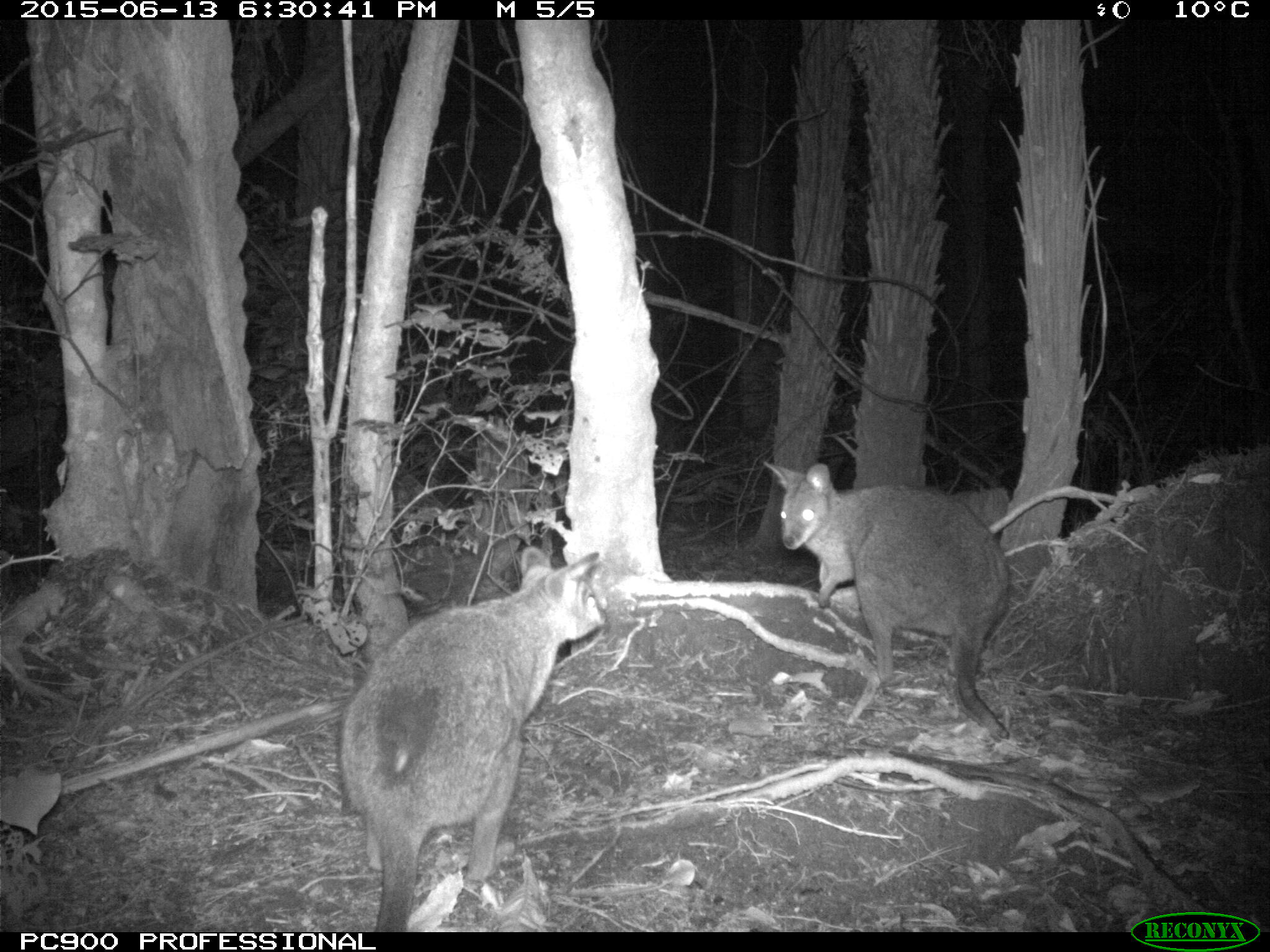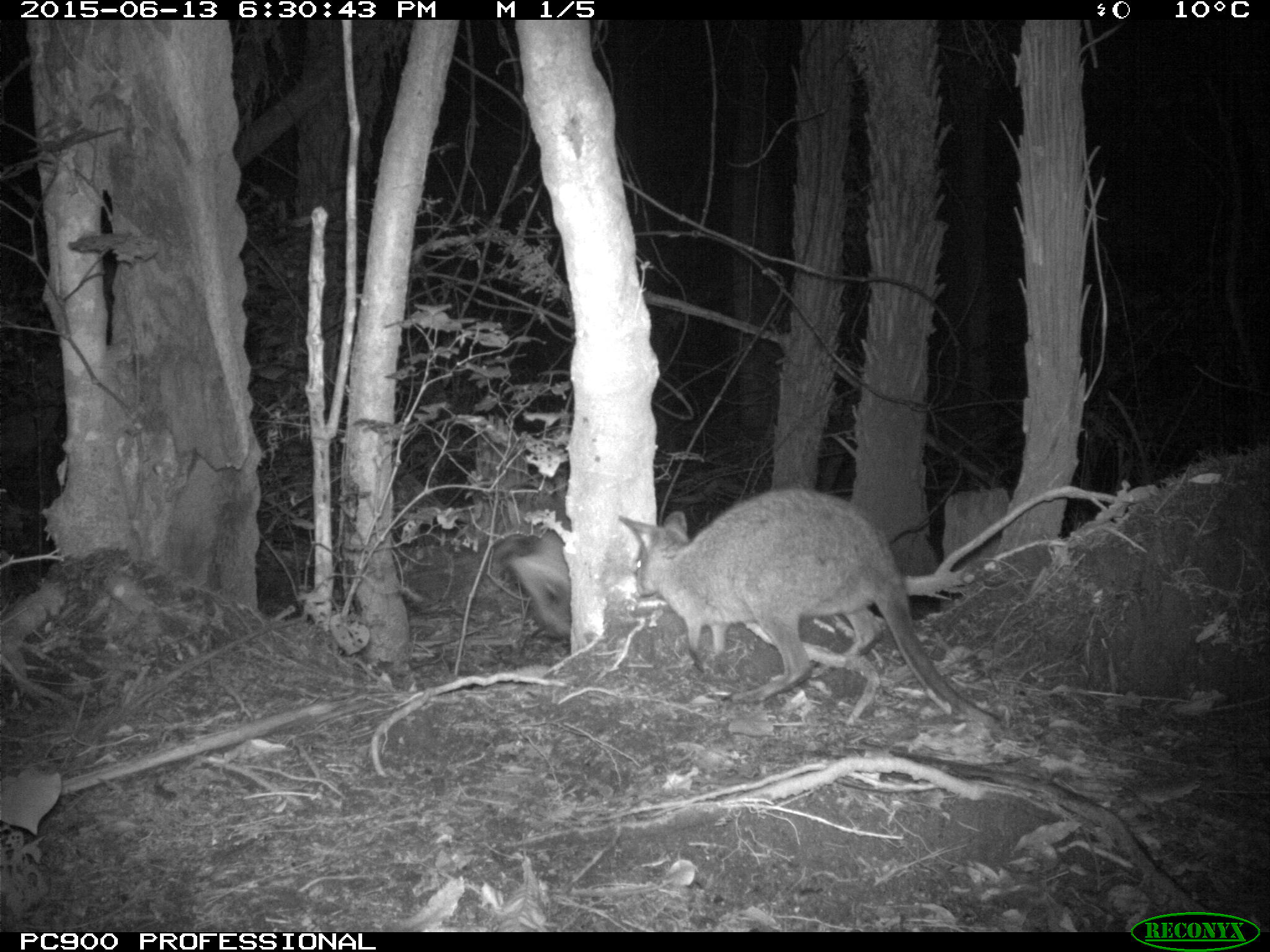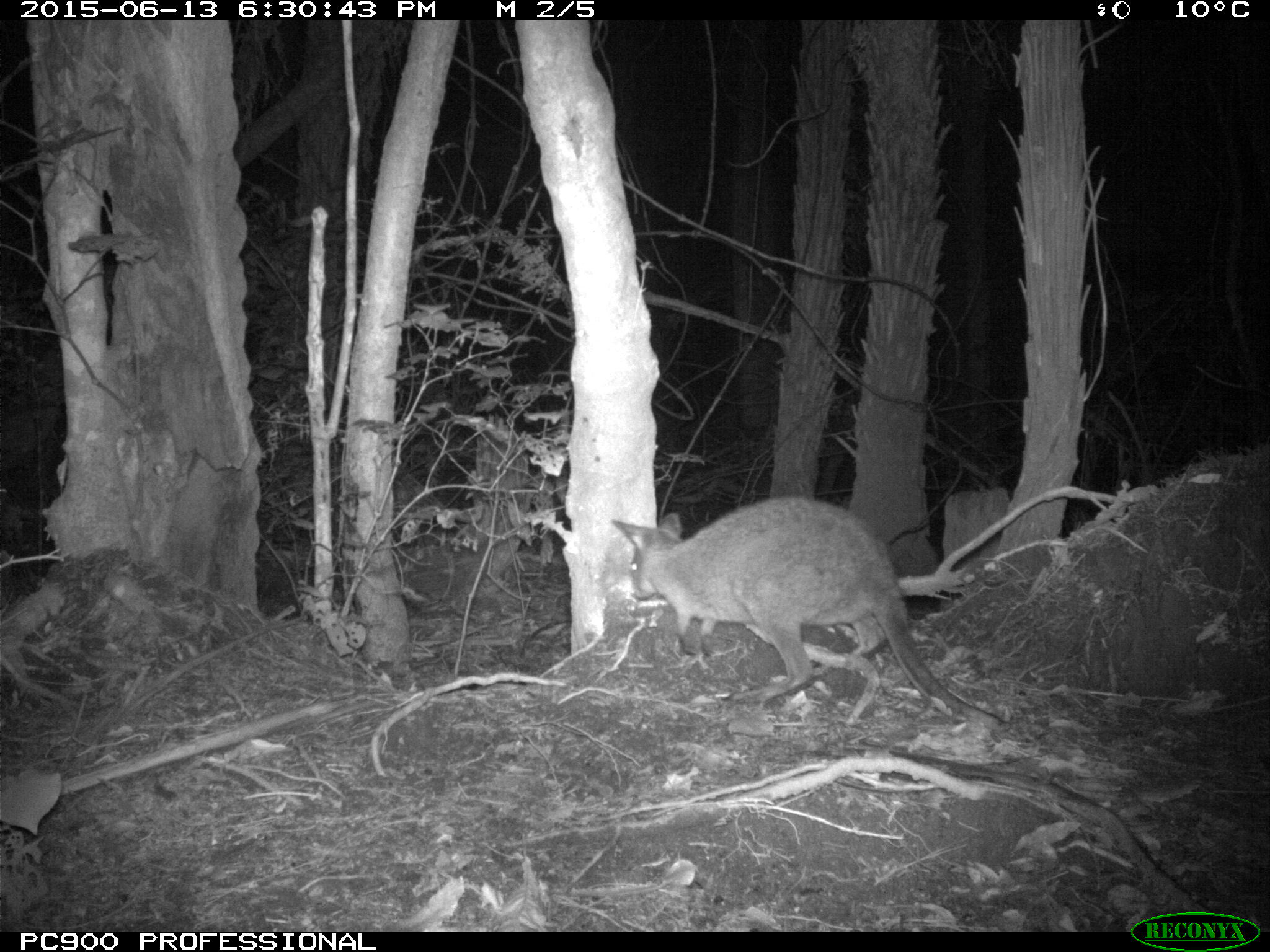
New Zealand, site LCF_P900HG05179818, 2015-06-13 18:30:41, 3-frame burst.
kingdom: Animalia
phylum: Chordata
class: Mammalia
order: Diprotodontia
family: Macropodidae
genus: Notamacropus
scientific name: Notamacropus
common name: wallaby